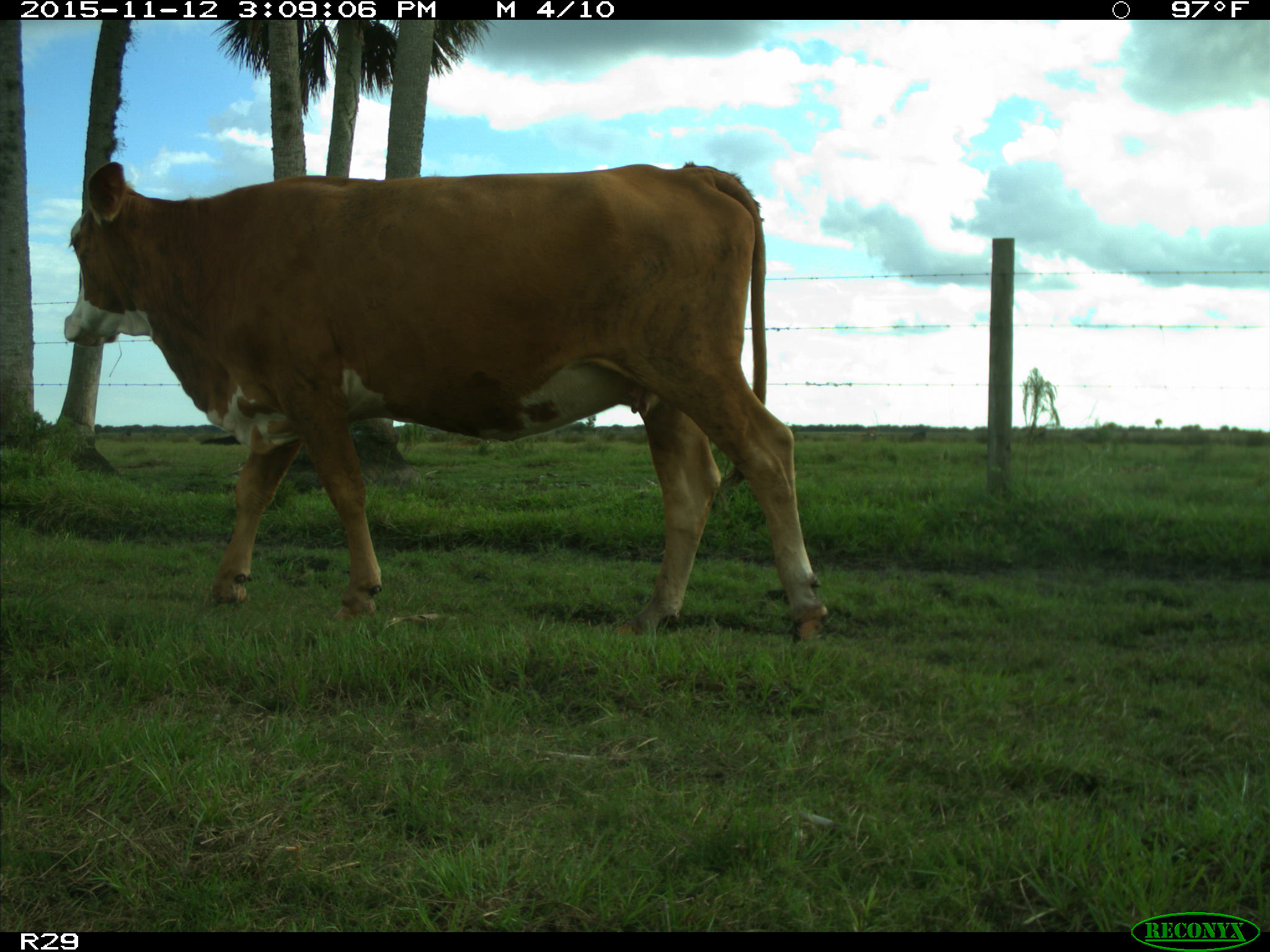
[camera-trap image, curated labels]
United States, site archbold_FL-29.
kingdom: Animalia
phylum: Chordata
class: Mammalia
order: Artiodactyla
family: Bovidae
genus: Bos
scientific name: Bos taurus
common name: domestic cow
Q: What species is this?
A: Bos taurus (domestic cow).